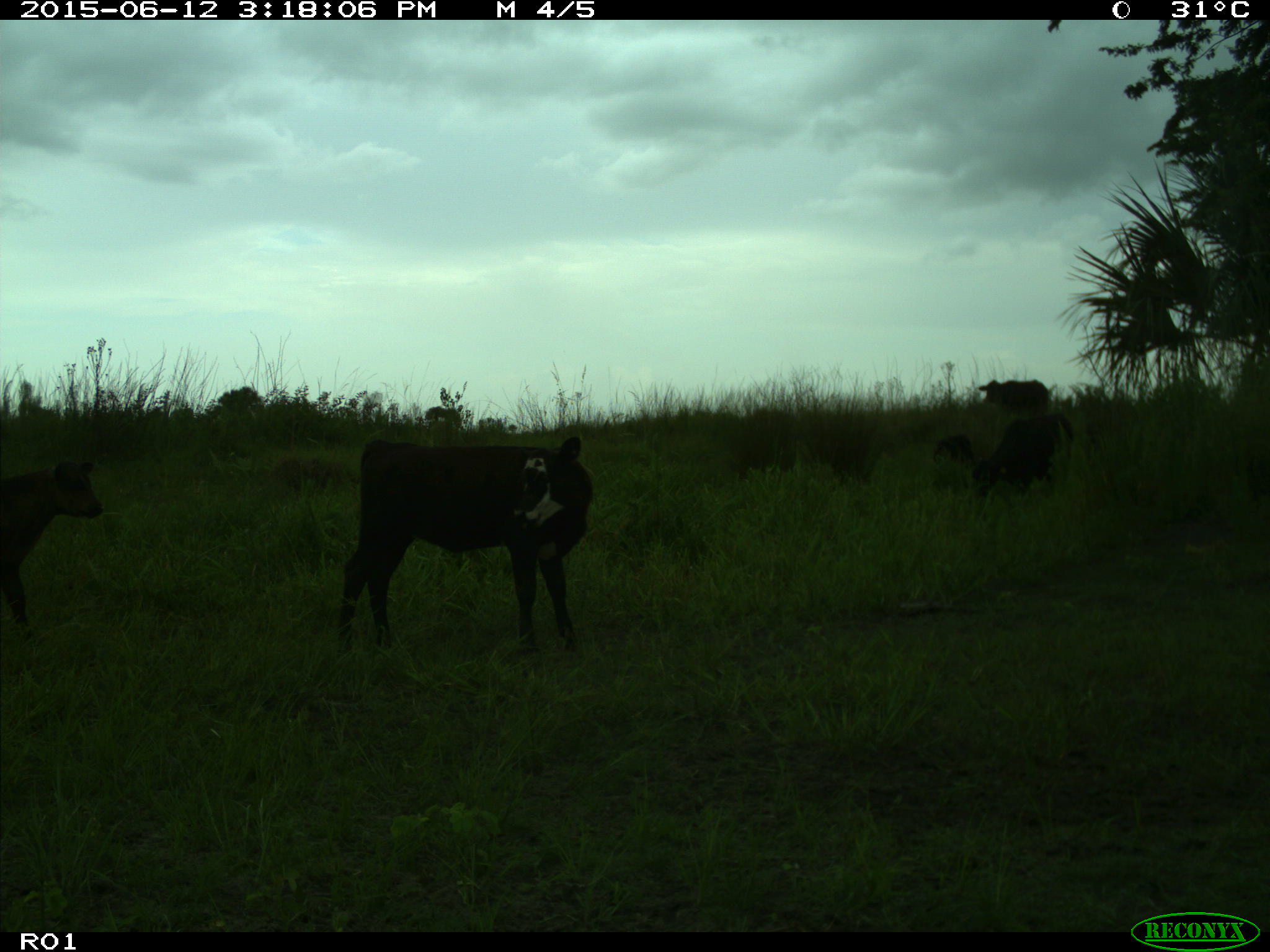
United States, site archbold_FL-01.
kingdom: Animalia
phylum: Chordata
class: Mammalia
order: Artiodactyla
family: Bovidae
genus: Bos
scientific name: Bos taurus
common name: domestic cow